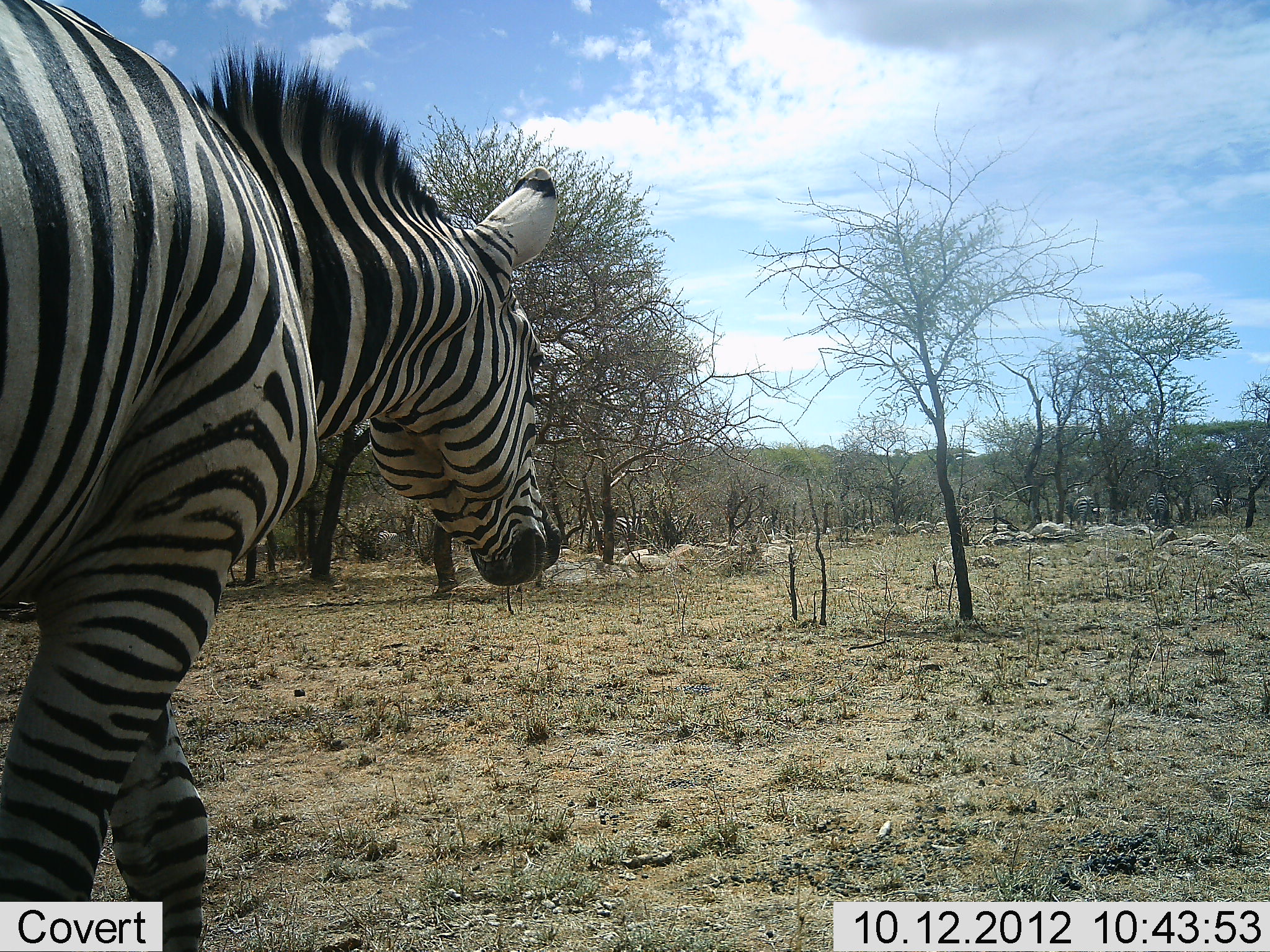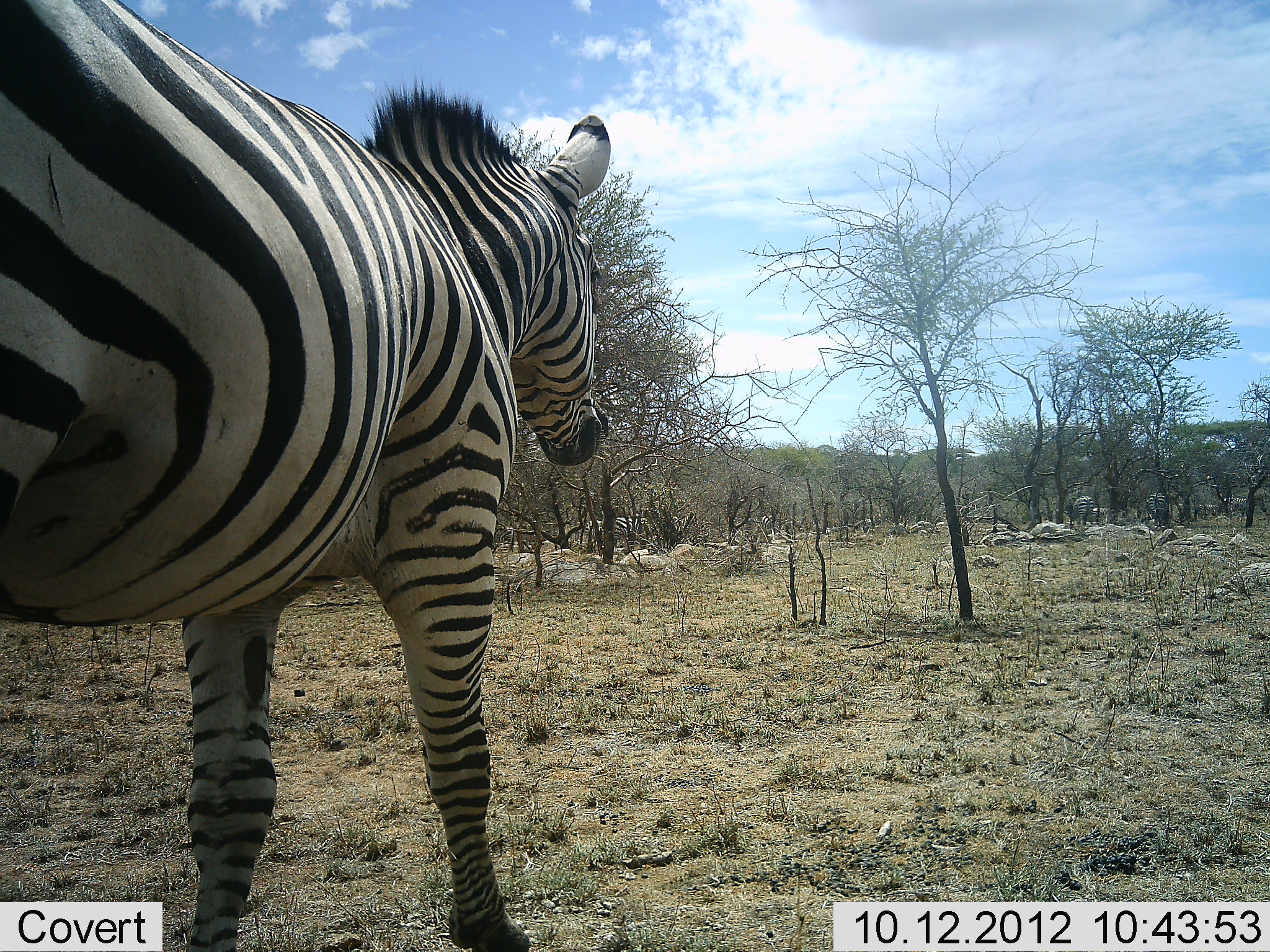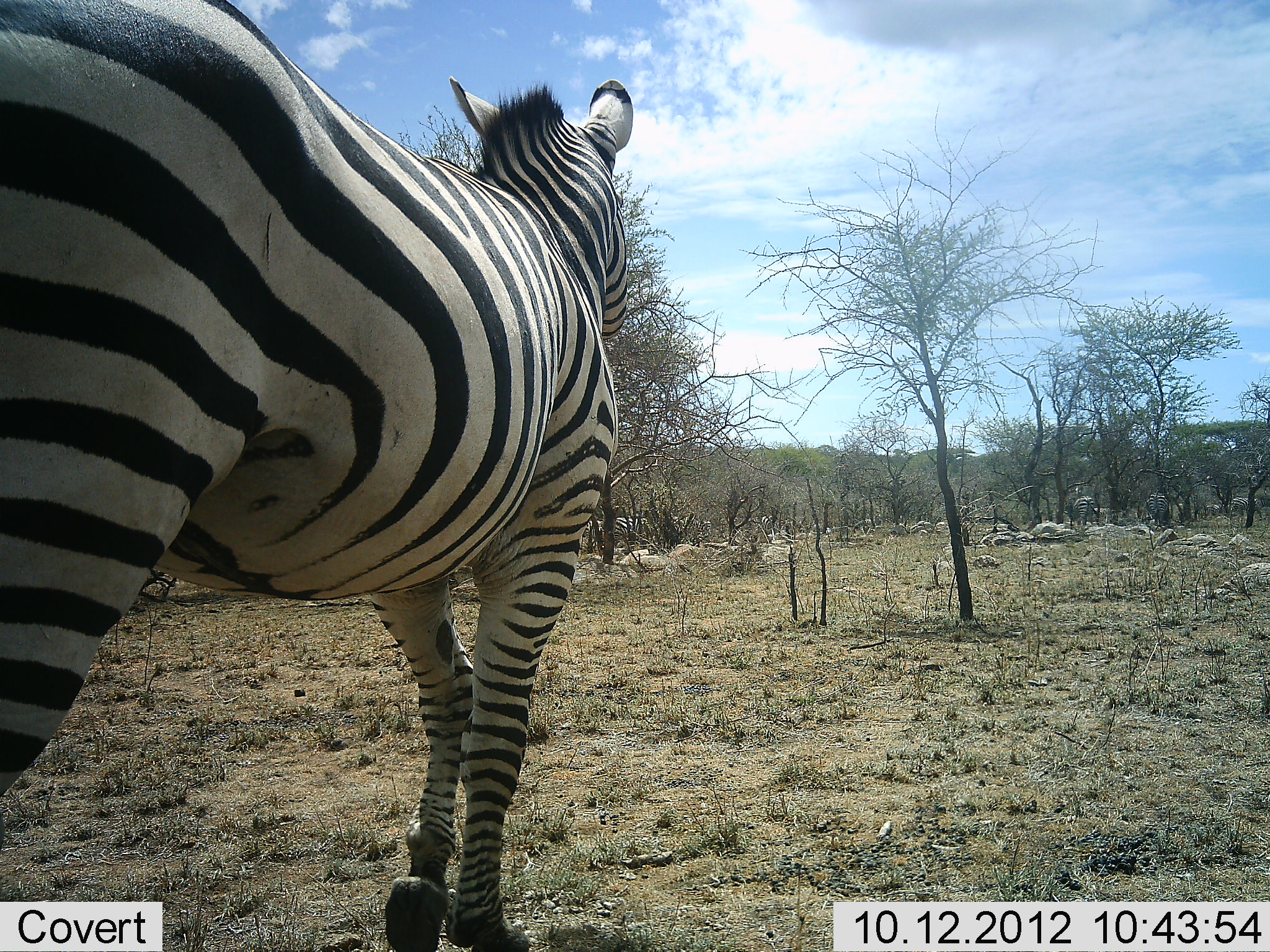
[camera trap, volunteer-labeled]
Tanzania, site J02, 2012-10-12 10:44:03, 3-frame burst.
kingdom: Animalia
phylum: Chordata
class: Mammalia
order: Perissodactyla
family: Equidae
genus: Equus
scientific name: Equus quagga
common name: plains zebra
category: zebra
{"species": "zebra (plains zebra) (Equus quagga)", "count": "2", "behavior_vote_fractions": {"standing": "40%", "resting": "0%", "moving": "70%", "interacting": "0%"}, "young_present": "0%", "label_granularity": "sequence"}